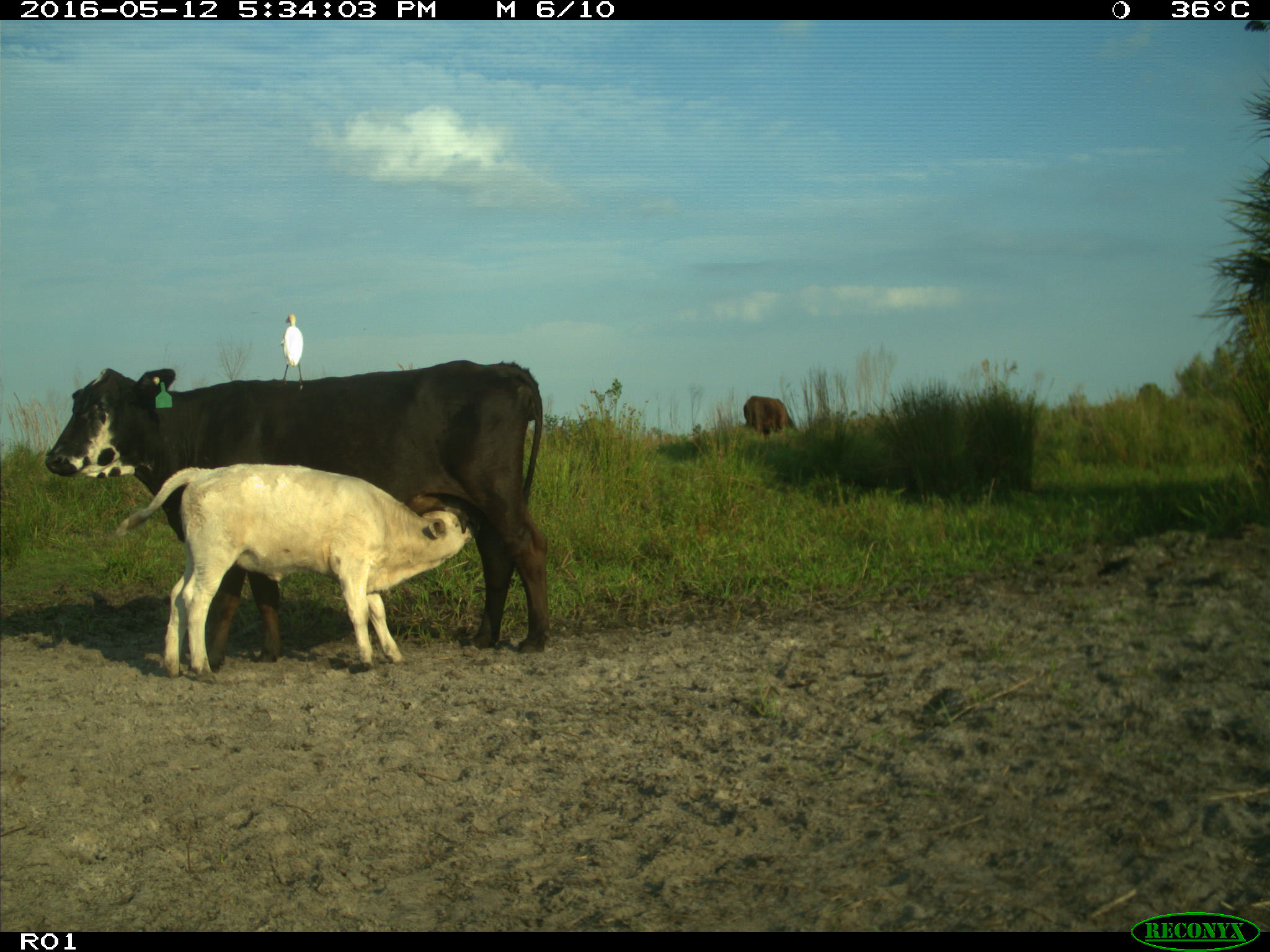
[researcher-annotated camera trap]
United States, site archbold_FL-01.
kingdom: Animalia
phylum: Chordata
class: Mammalia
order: Artiodactyla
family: Bovidae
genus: Bos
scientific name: Bos taurus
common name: domestic cow